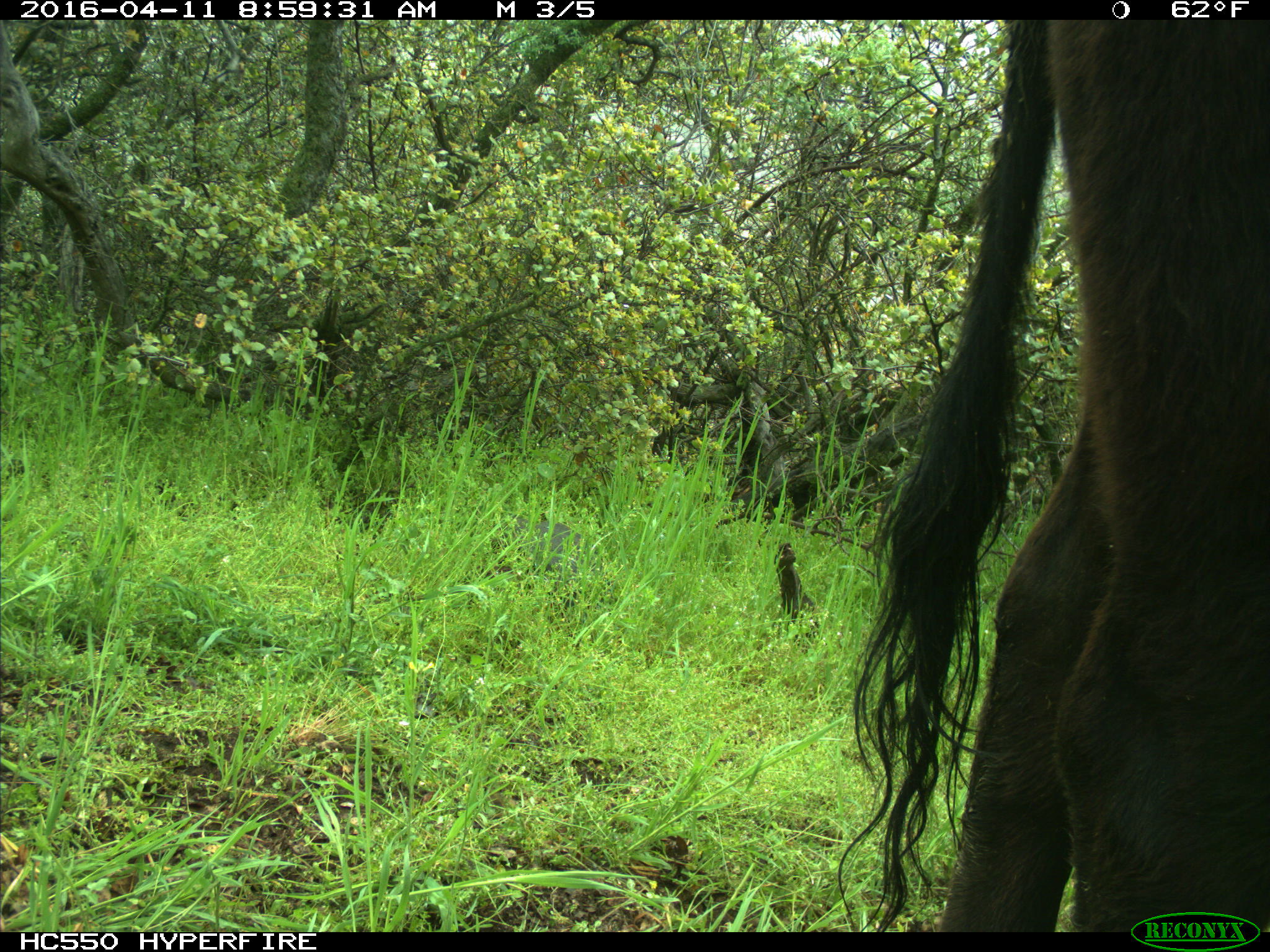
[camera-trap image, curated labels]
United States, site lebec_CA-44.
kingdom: Animalia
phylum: Chordata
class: Mammalia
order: Artiodactyla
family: Bovidae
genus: Bos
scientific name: Bos taurus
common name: domestic cow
Bos taurus (domestic cow).